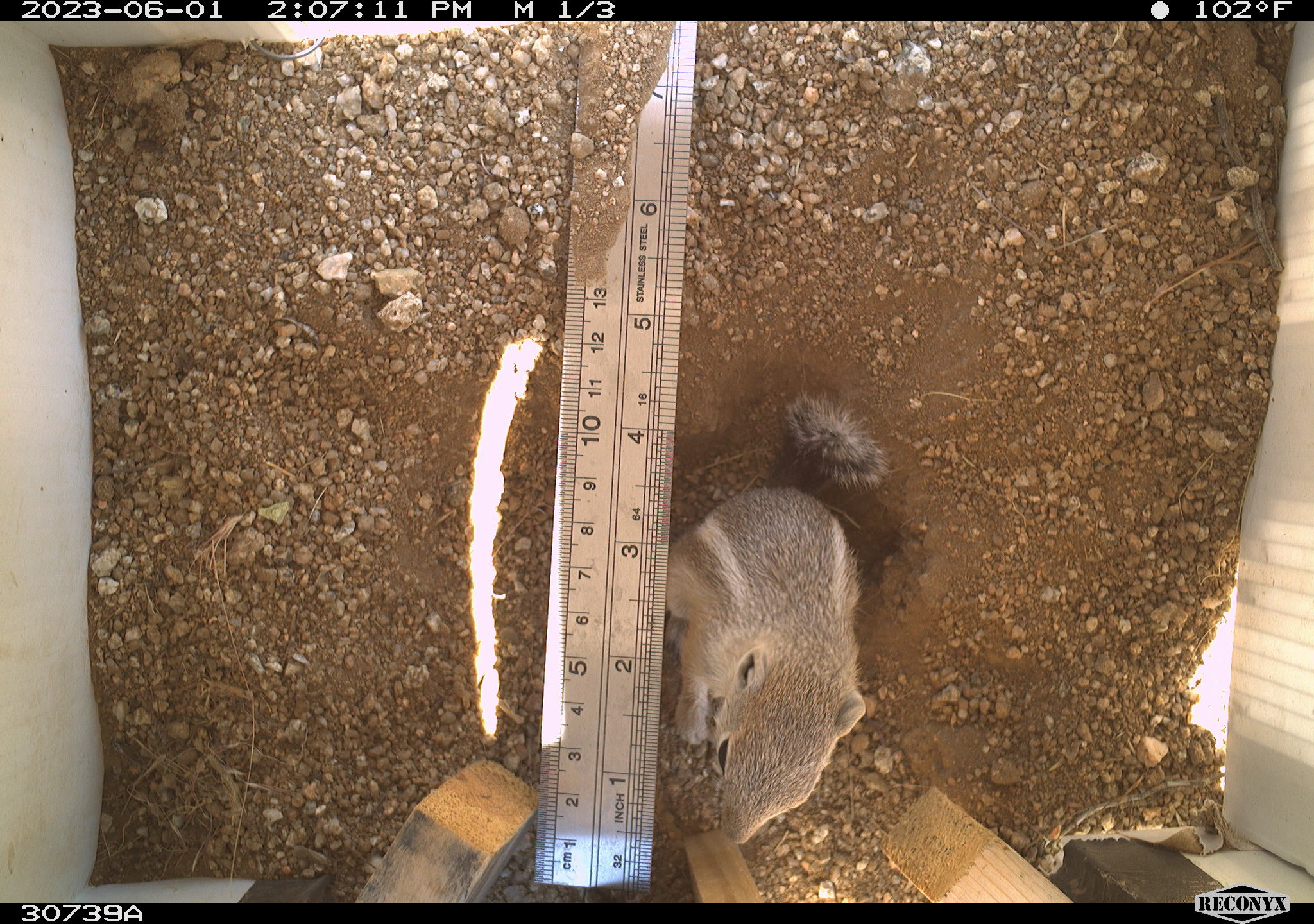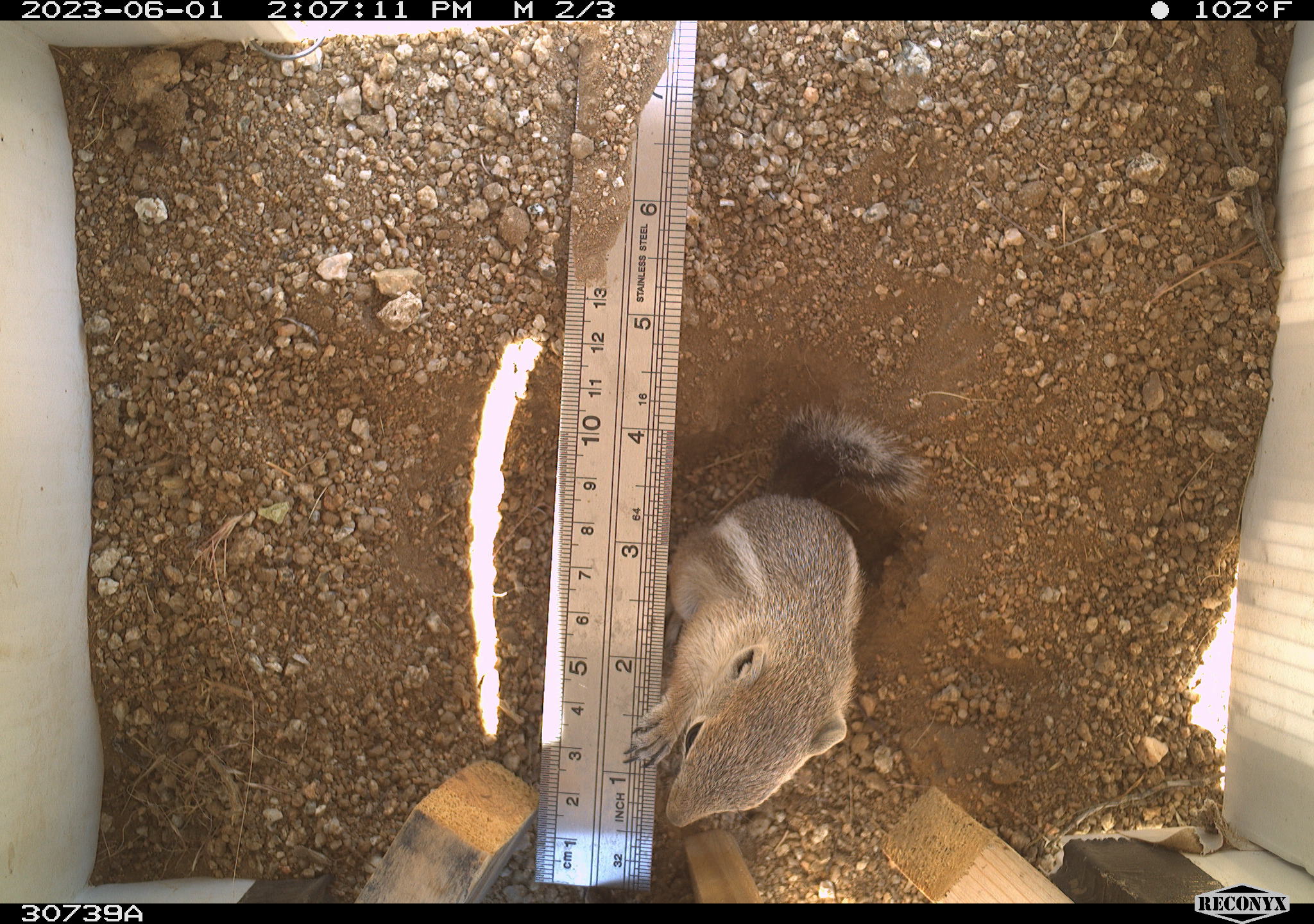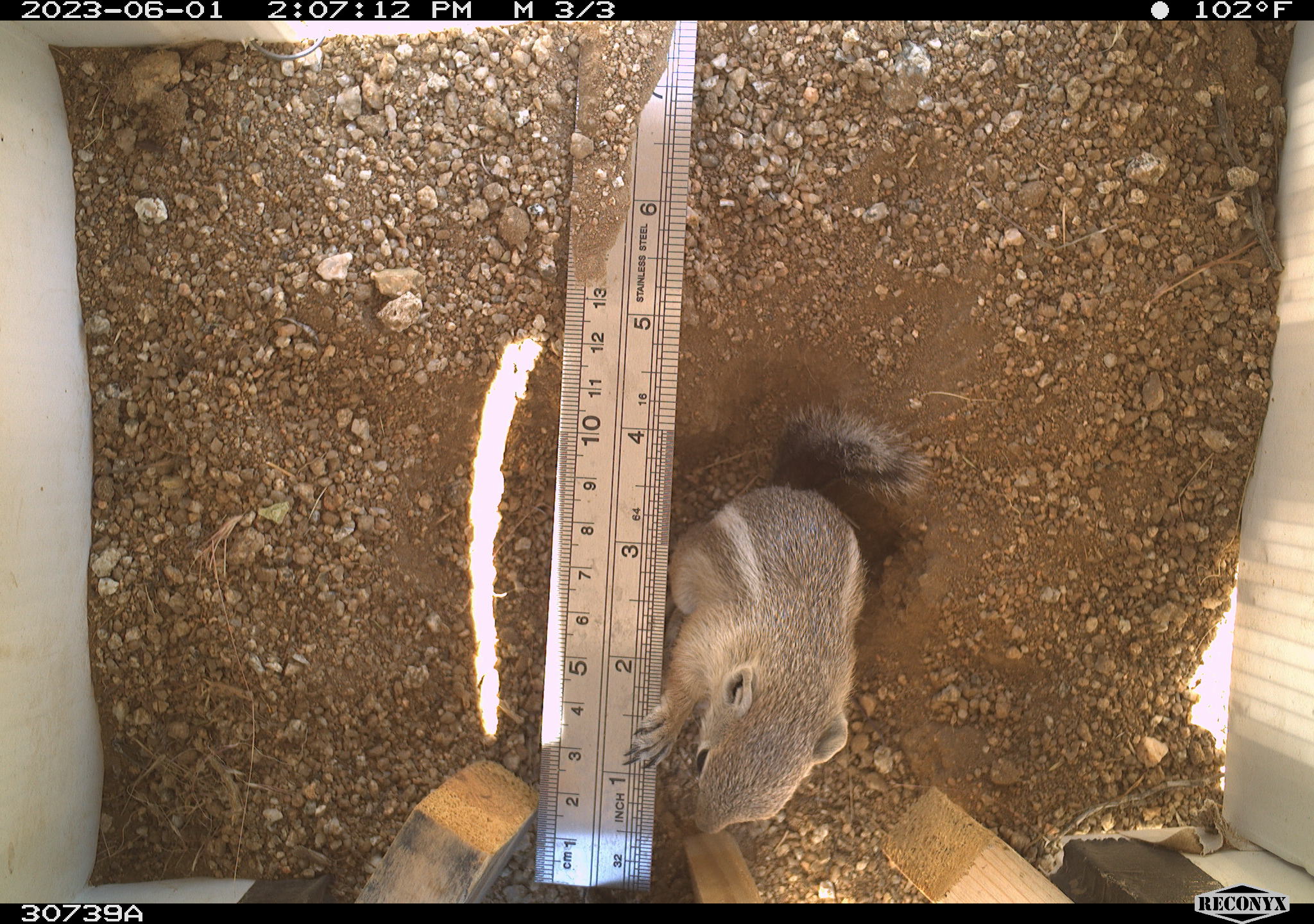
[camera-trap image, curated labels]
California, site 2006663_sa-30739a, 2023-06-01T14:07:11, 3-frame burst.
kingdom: Animalia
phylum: Chordata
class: Mammalia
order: Rodentia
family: Sciuridae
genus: Ammospermophilus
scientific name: Ammospermophilus leucurus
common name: white-tailed antelope squirrel